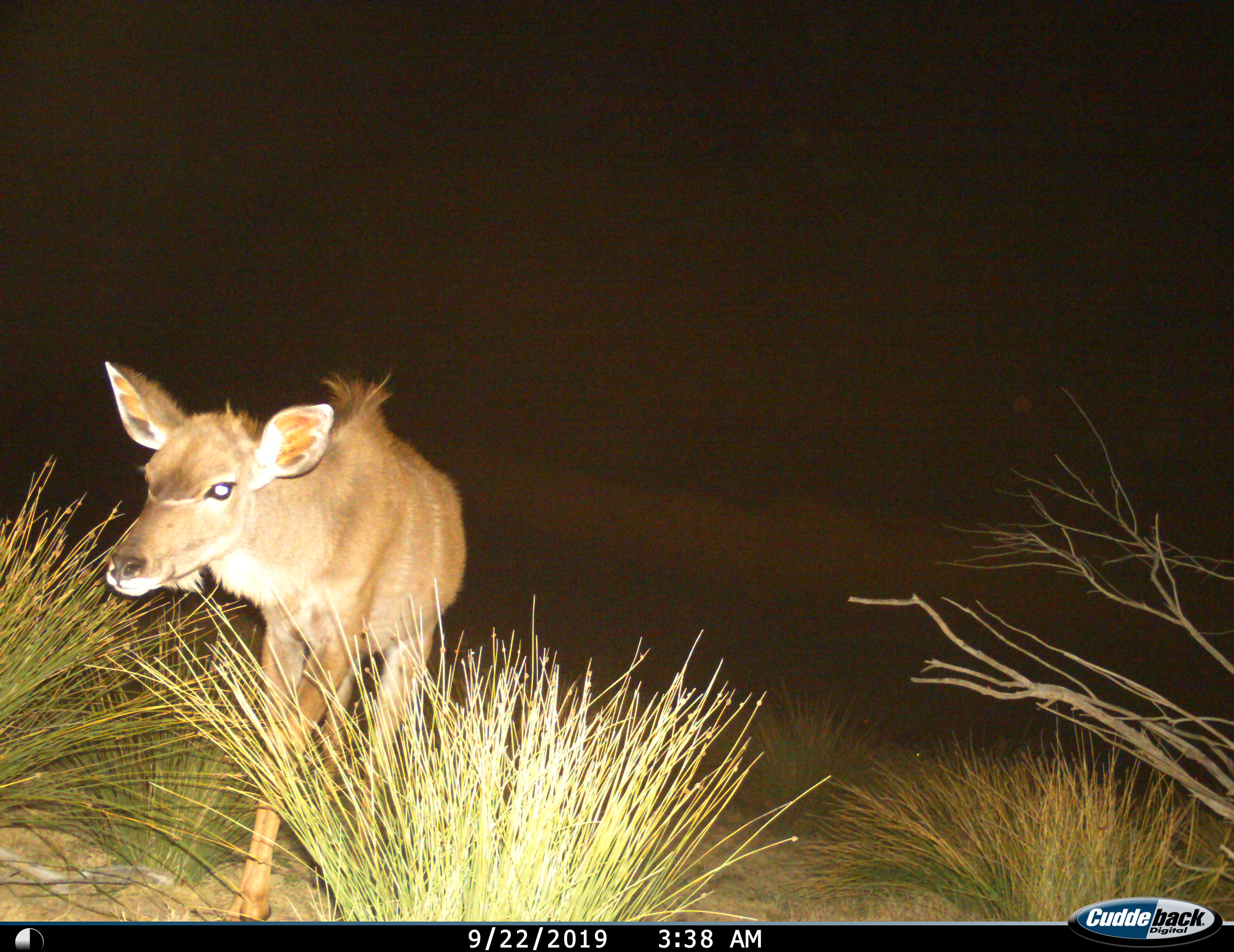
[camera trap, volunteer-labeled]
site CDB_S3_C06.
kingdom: Animalia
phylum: Chordata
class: Mammalia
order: Artiodactyla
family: Bovidae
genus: Tragelaphus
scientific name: Tragelaphus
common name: kudu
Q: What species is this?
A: Kudu (Tragelaphus).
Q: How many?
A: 1.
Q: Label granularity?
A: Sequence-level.